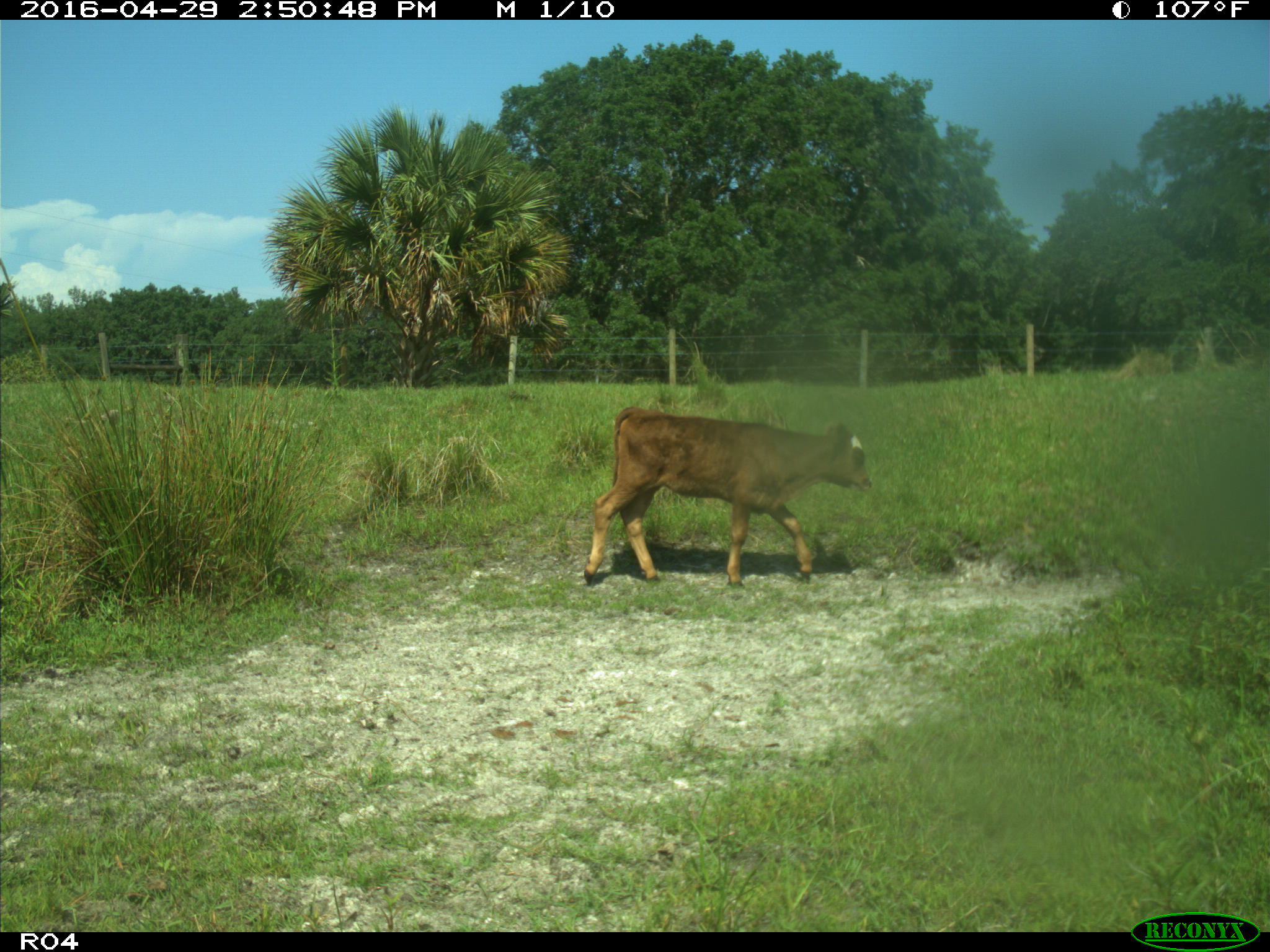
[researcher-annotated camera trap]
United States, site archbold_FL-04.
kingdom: Animalia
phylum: Chordata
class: Mammalia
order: Artiodactyla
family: Bovidae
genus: Bos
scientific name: Bos taurus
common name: domestic cow